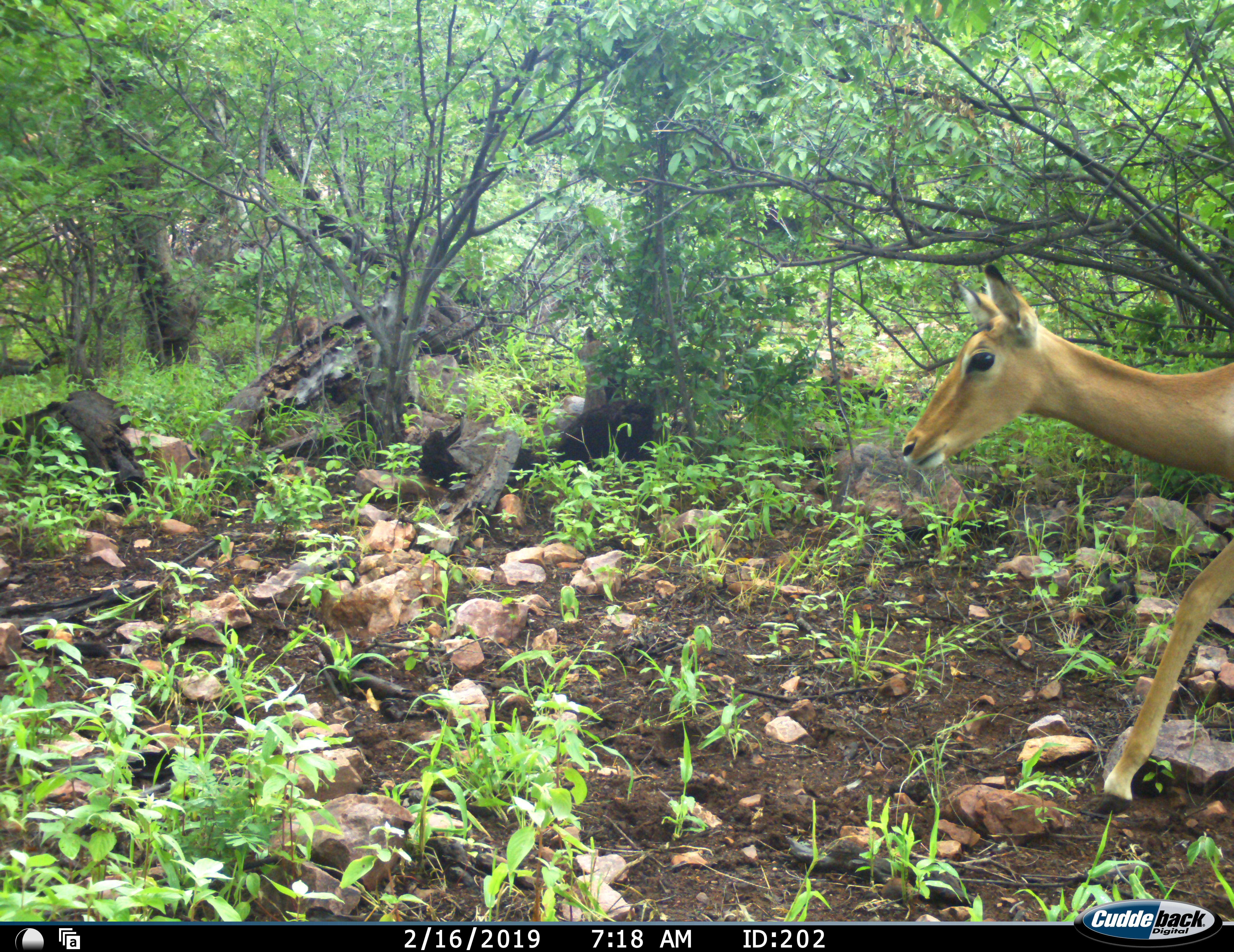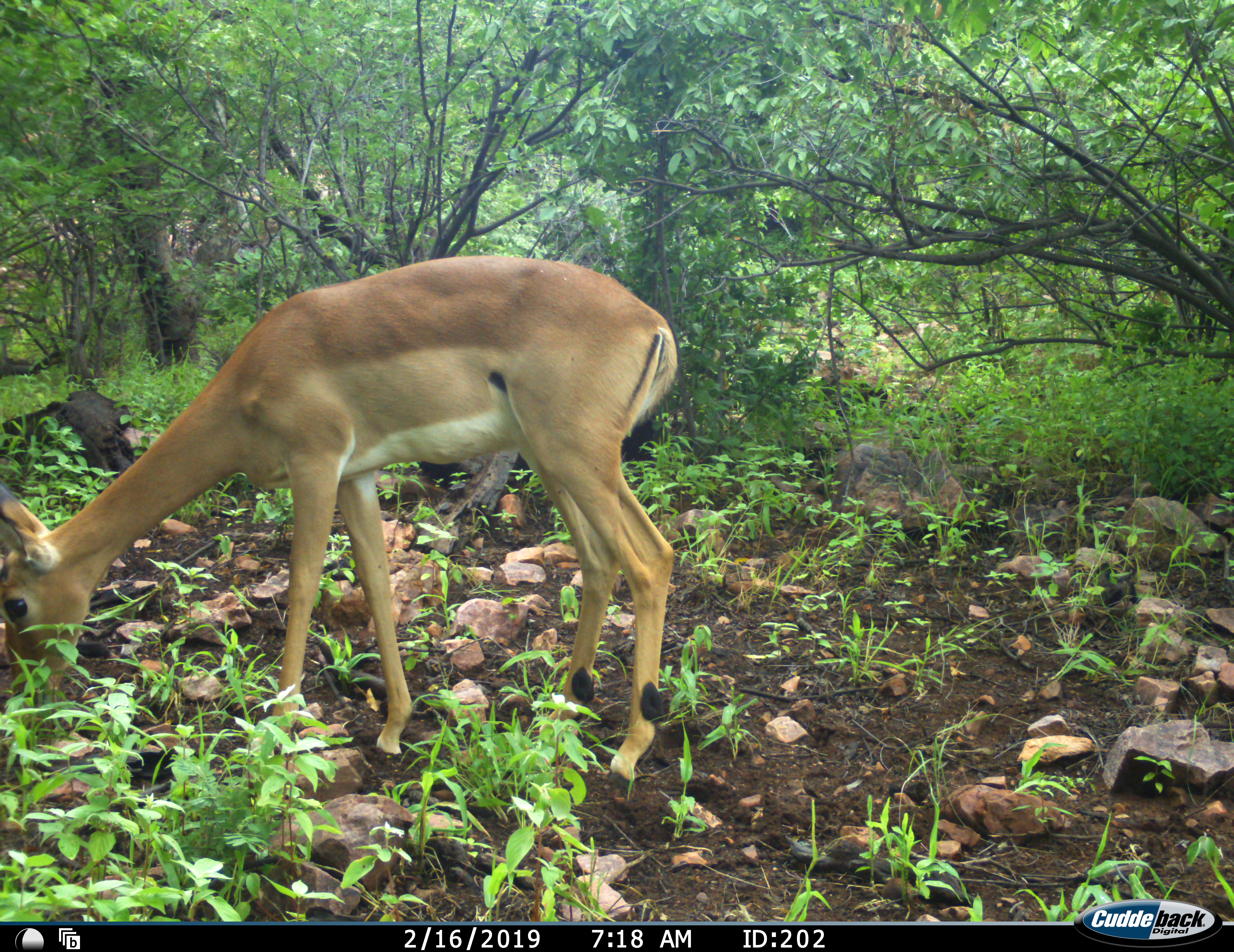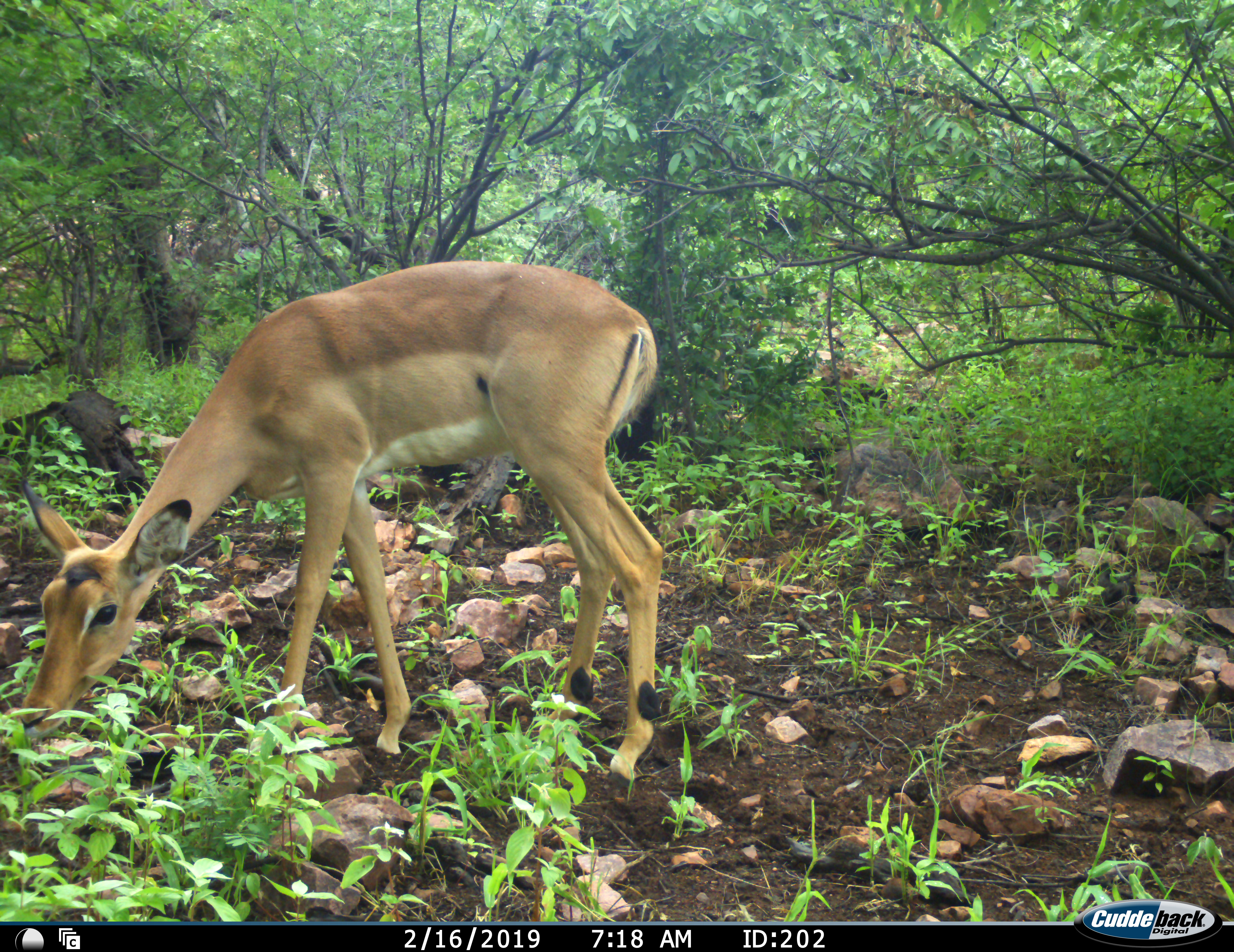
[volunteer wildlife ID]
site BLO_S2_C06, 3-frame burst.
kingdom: Animalia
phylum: Chordata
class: Mammalia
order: Artiodactyla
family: Bovidae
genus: Aepyceros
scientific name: Aepyceros melampus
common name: impala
Impala (Aepyceros melampus), count 1. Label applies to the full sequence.